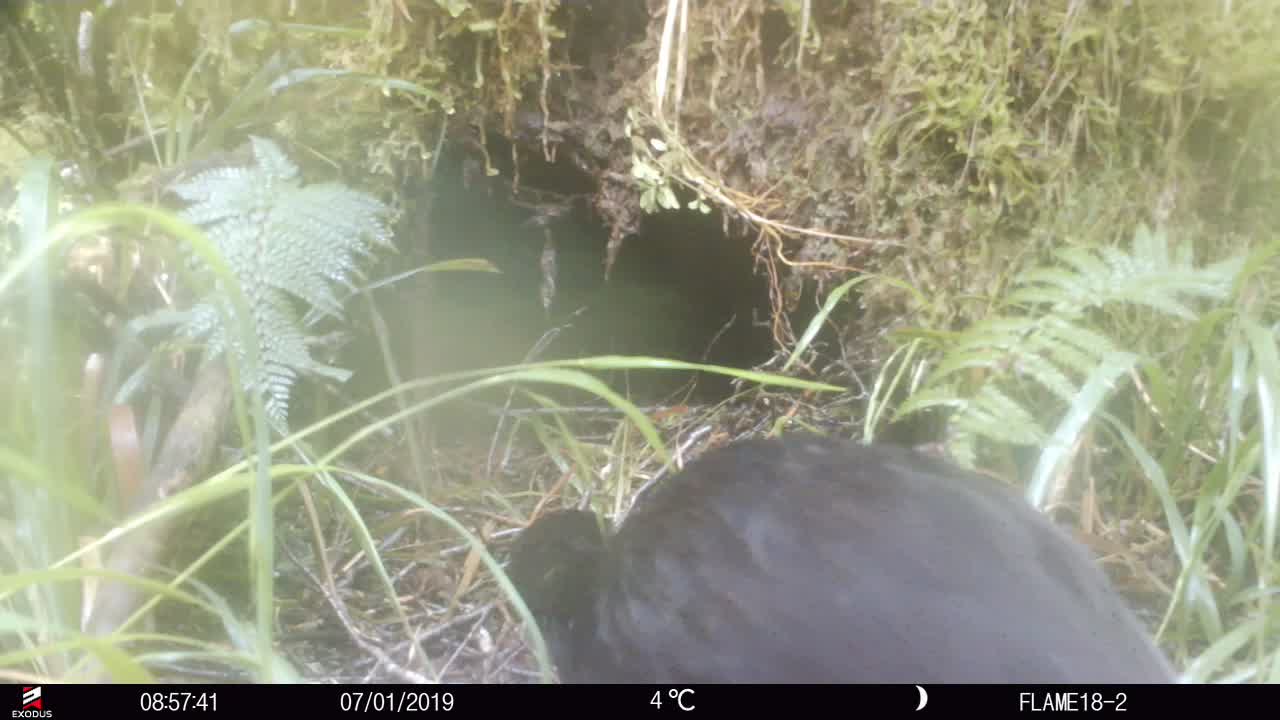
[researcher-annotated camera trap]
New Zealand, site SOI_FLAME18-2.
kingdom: Animalia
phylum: Chordata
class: Aves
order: Gruiformes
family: Rallidae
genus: Gallirallus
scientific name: Gallirallus australis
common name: weka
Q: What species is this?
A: Weka (Gallirallus australis).